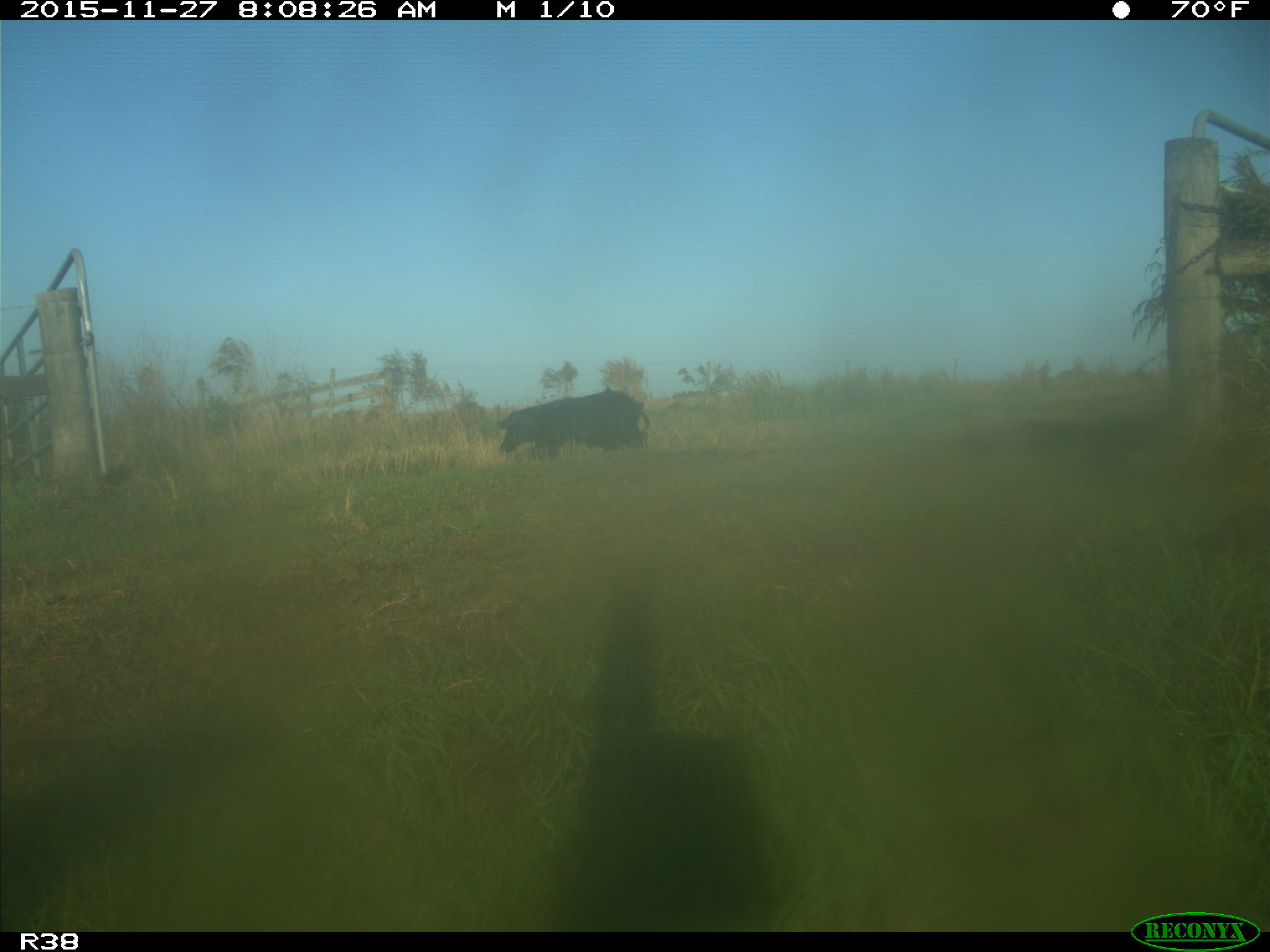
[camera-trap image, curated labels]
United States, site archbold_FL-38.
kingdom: Animalia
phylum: Chordata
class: Mammalia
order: Artiodactyla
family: Suidae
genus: Sus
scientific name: Sus scrofa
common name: wild boar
Sus scrofa (wild boar).